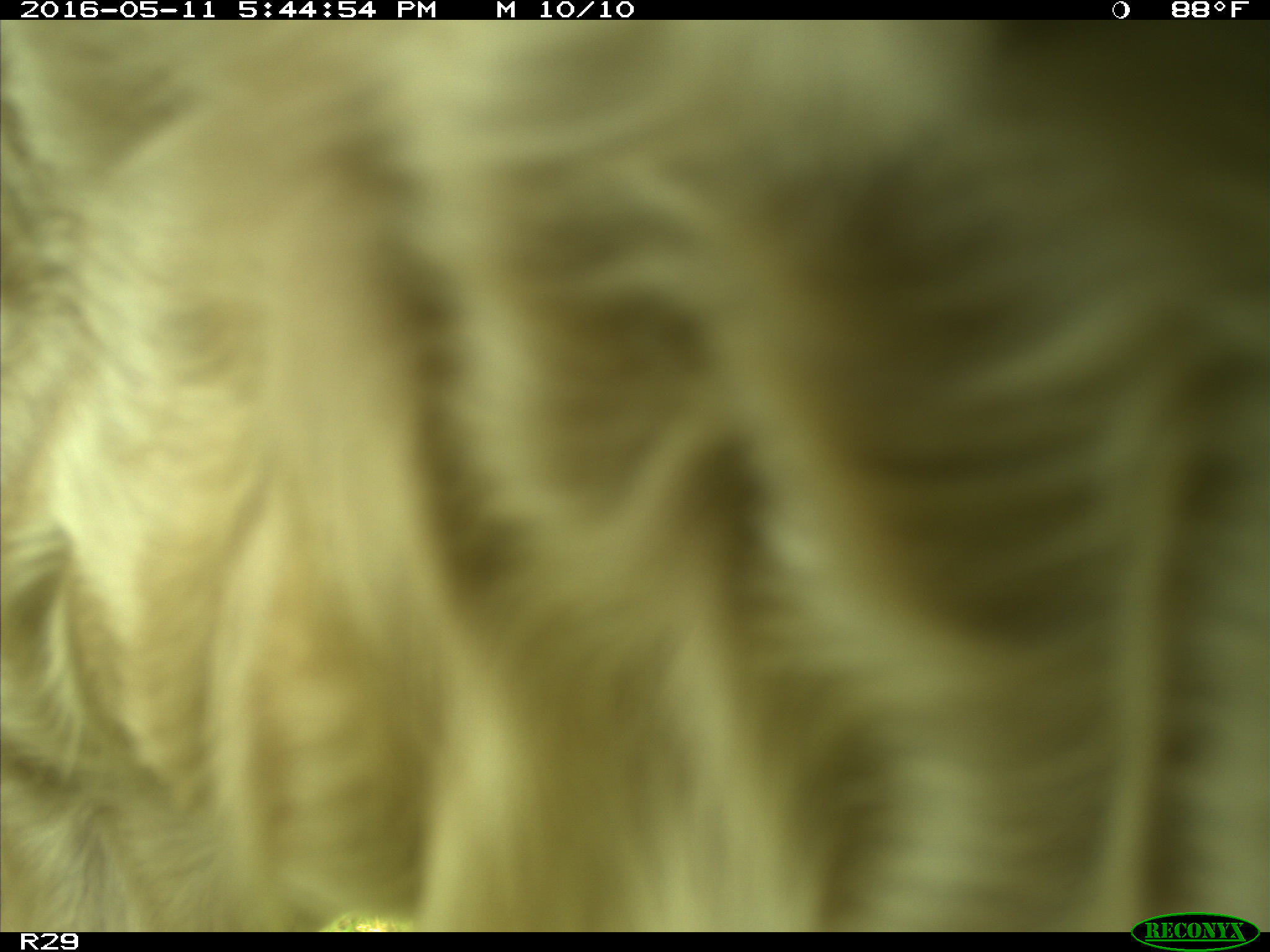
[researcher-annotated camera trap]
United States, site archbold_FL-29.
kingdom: Animalia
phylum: Chordata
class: Mammalia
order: Artiodactyla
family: Bovidae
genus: Bos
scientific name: Bos taurus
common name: domestic cow